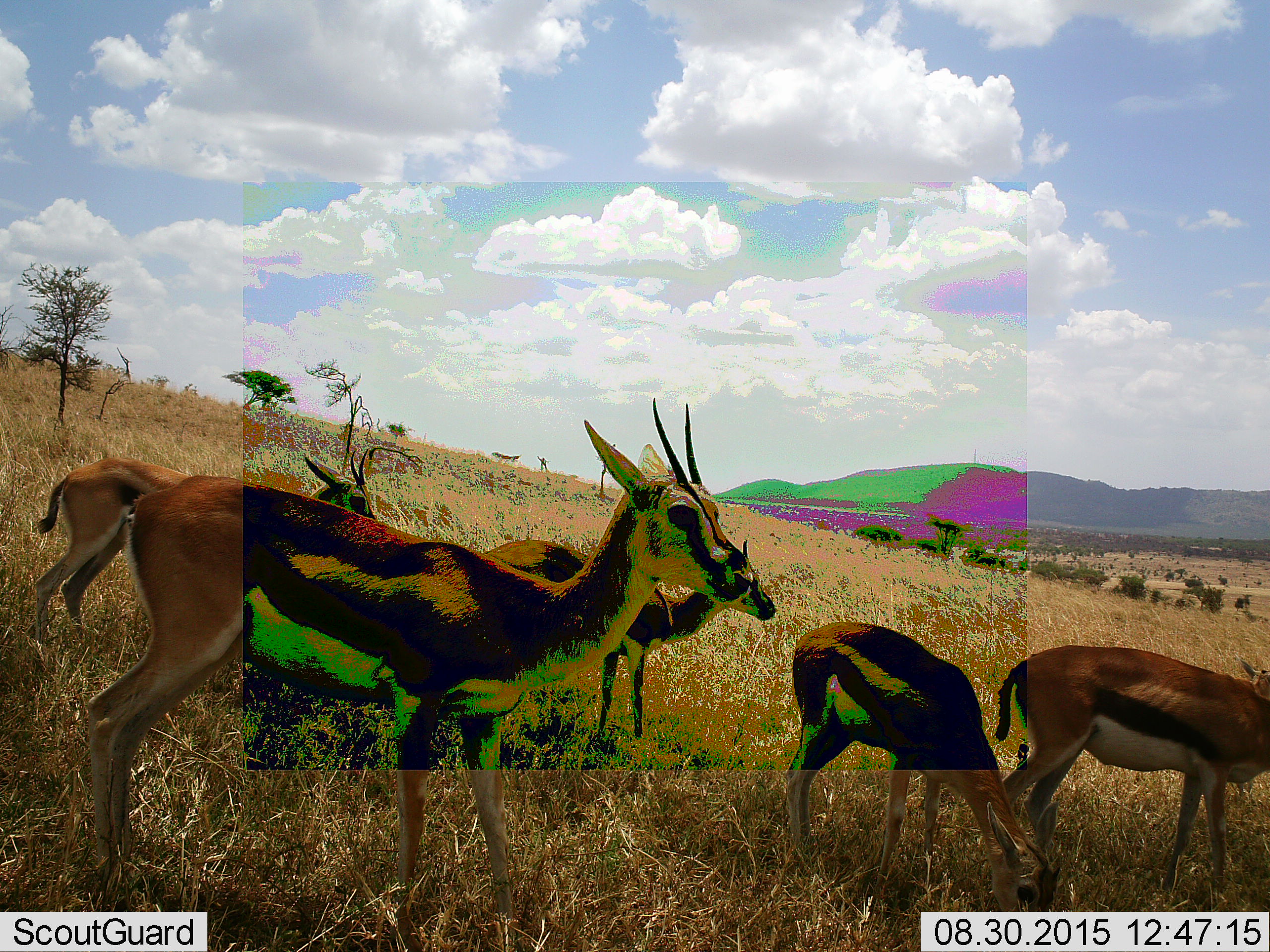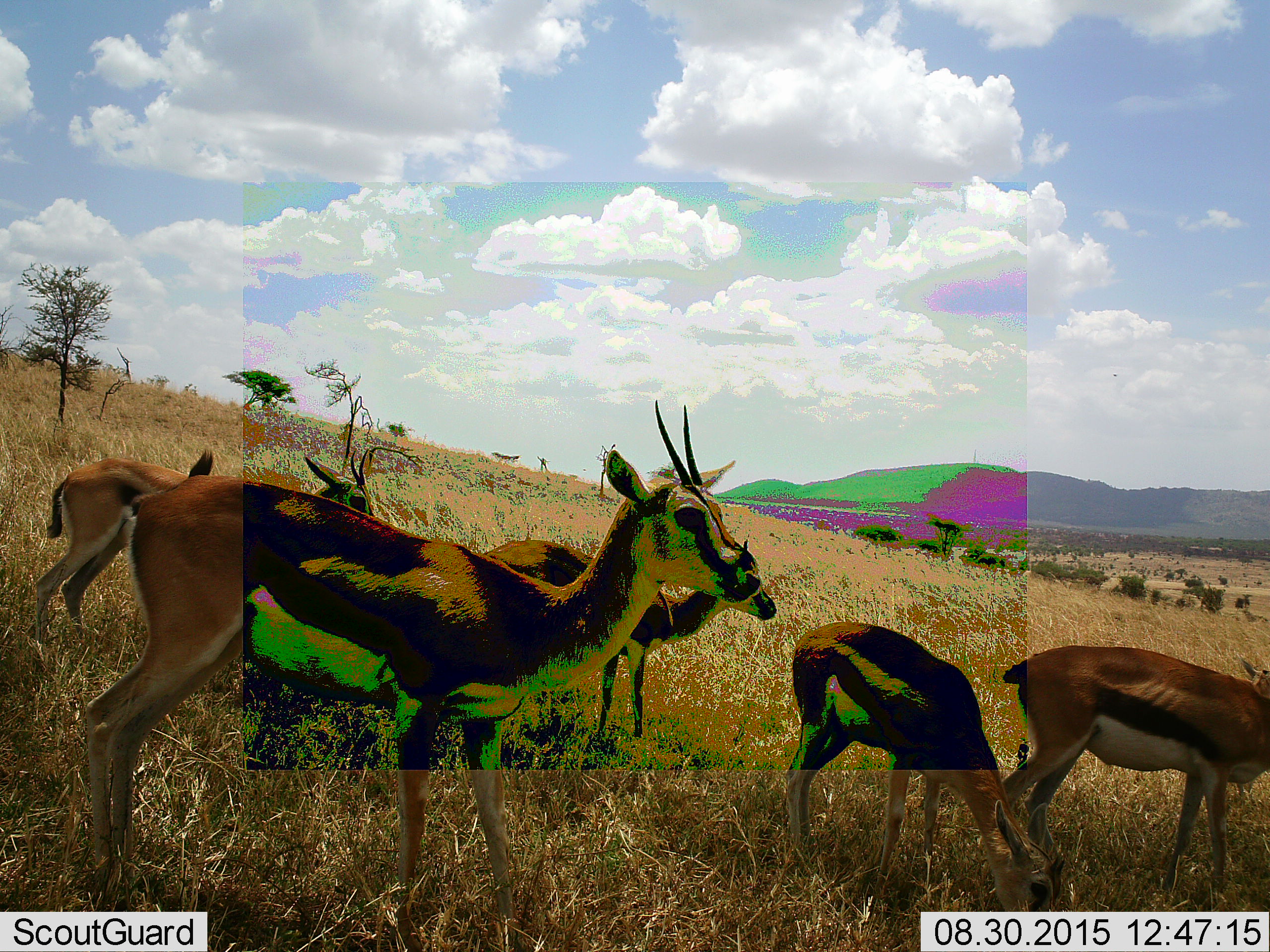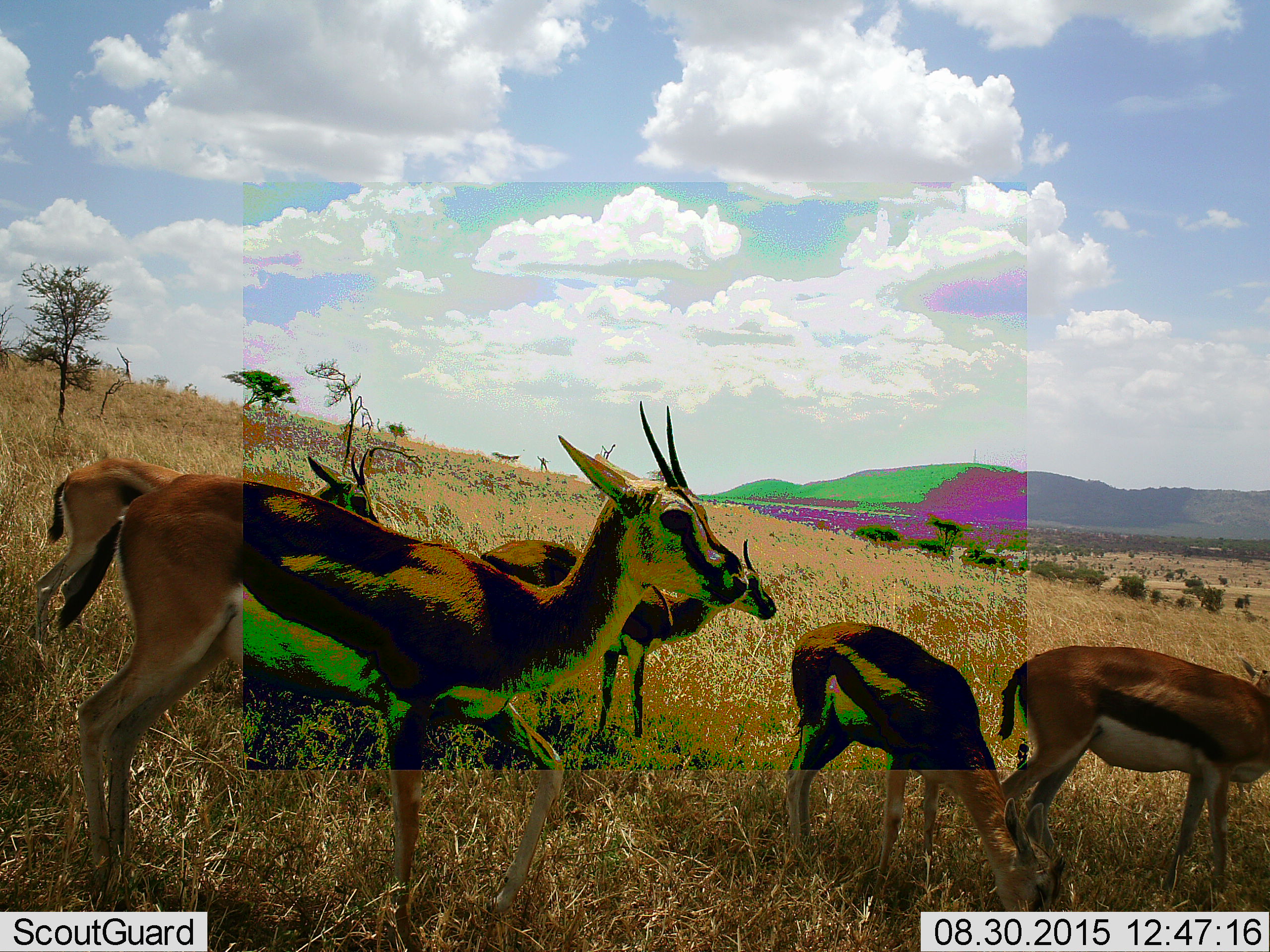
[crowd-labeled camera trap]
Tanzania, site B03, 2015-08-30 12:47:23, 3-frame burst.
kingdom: Animalia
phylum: Chordata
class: Mammalia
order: Artiodactyla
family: Bovidae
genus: Eudorcas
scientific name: Eudorcas thomsonii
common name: thomson's gazelle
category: gazellethomsons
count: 5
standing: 88%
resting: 6%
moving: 19%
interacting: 6%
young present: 38%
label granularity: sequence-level